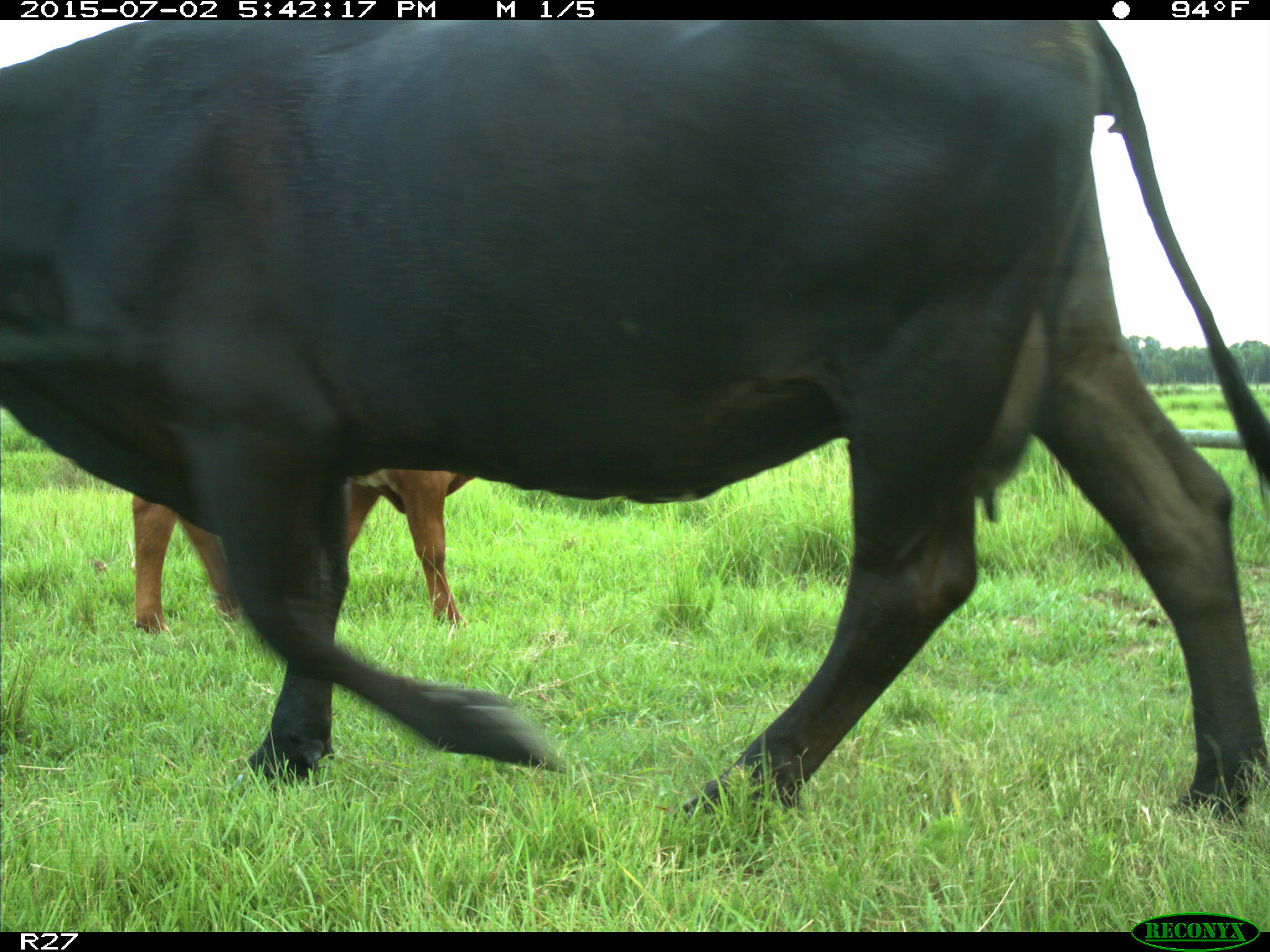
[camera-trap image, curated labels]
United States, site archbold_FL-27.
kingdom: Animalia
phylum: Chordata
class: Mammalia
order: Artiodactyla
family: Bovidae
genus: Bos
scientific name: Bos taurus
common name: domestic cow